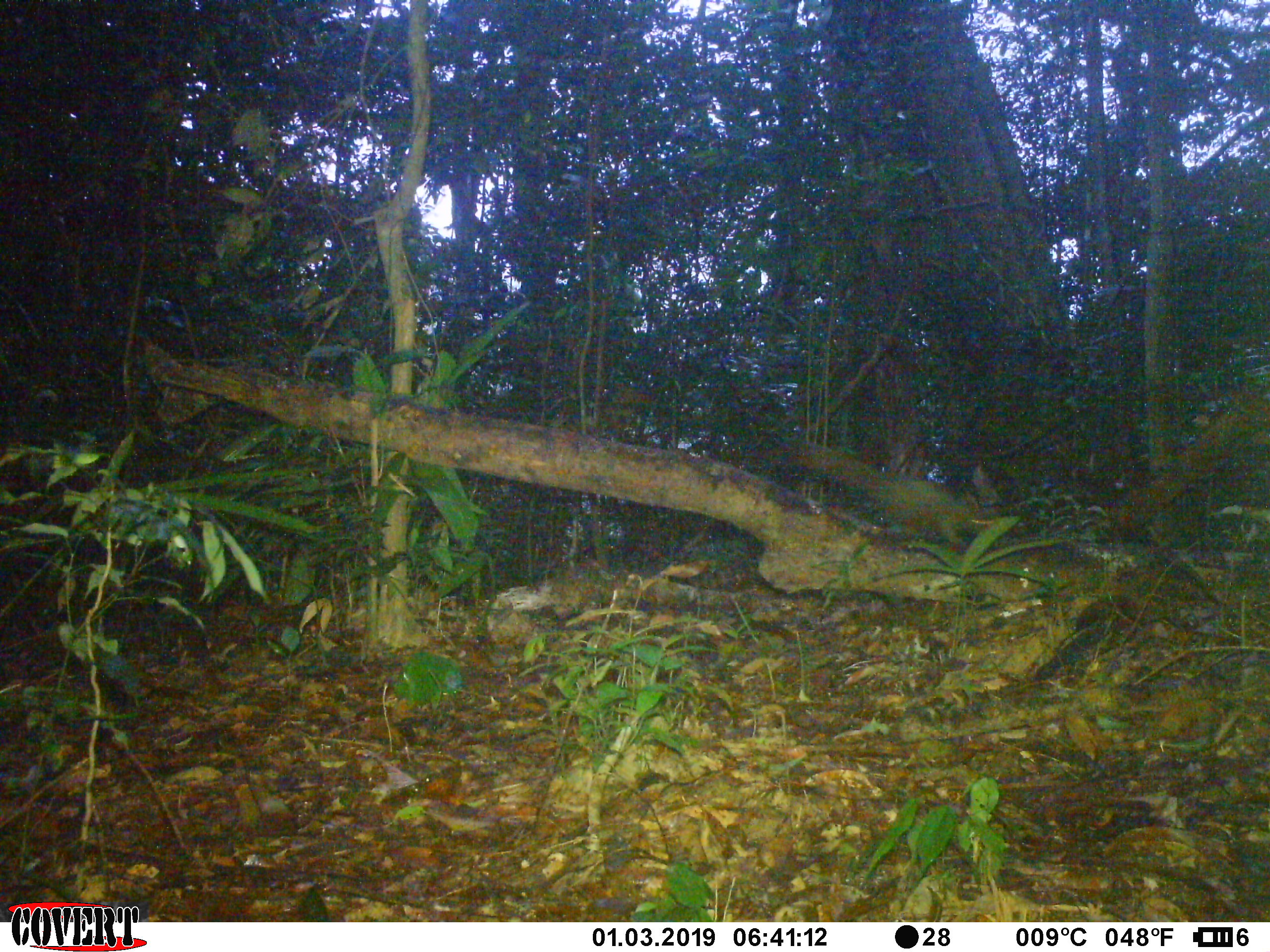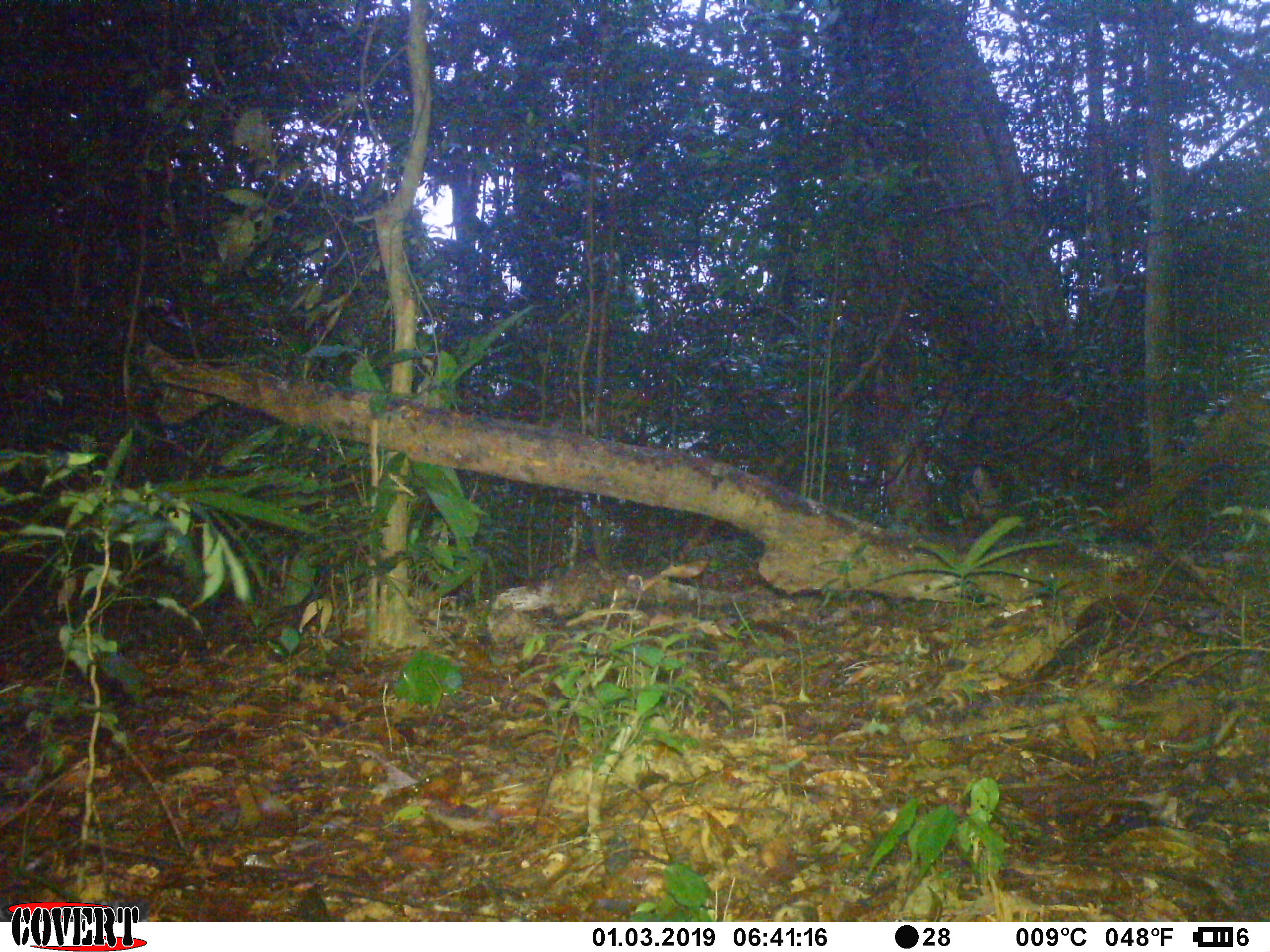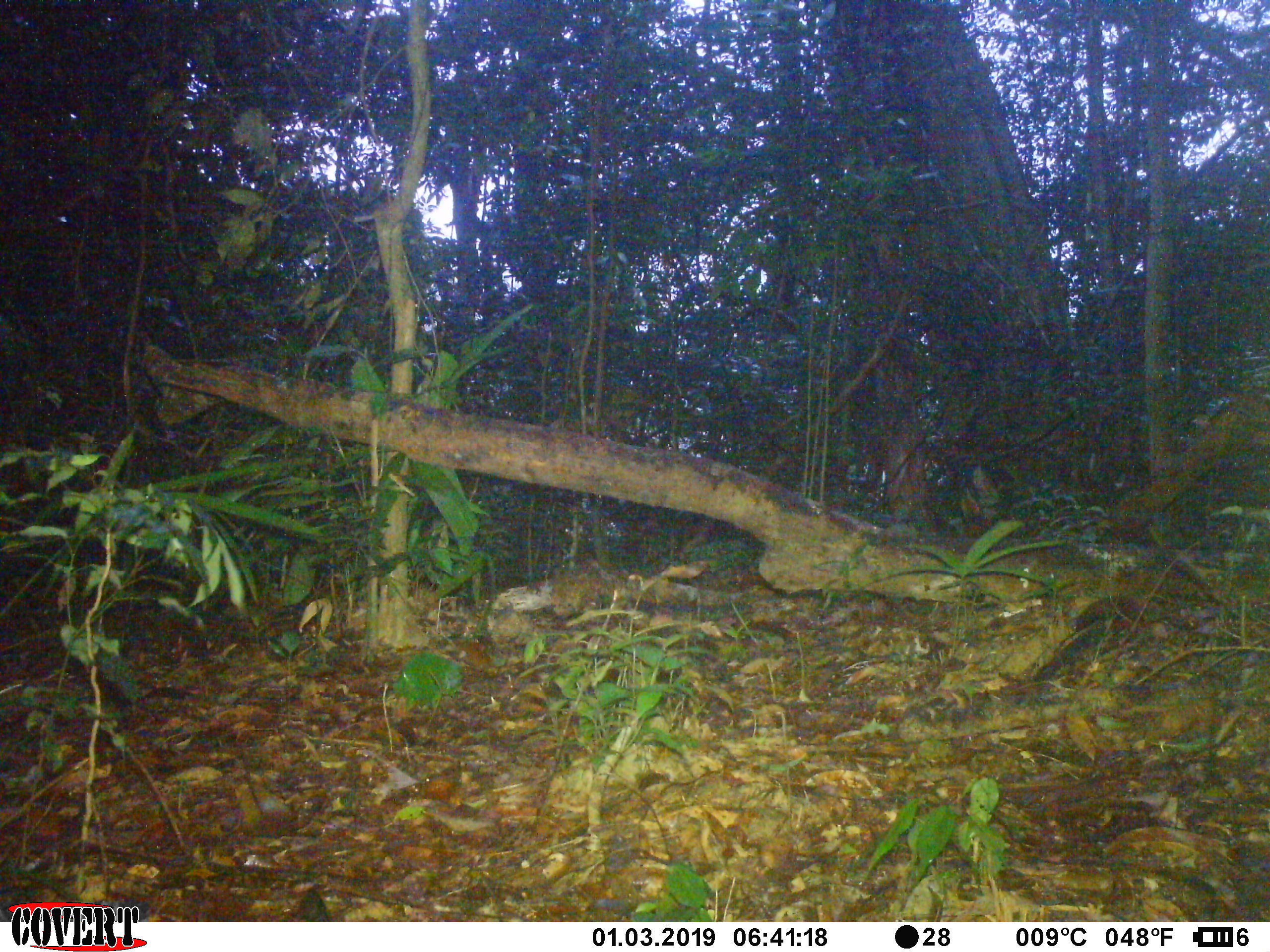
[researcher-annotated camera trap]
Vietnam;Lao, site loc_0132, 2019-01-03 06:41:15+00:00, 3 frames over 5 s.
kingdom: Animalia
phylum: Chordata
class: Mammalia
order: Rodentia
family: Sciuridae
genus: Sciurus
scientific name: Sciurus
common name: squirrel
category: unidentified squirrel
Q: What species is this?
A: Unidentified squirrel (squirrel) (Sciurus).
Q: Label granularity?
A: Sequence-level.